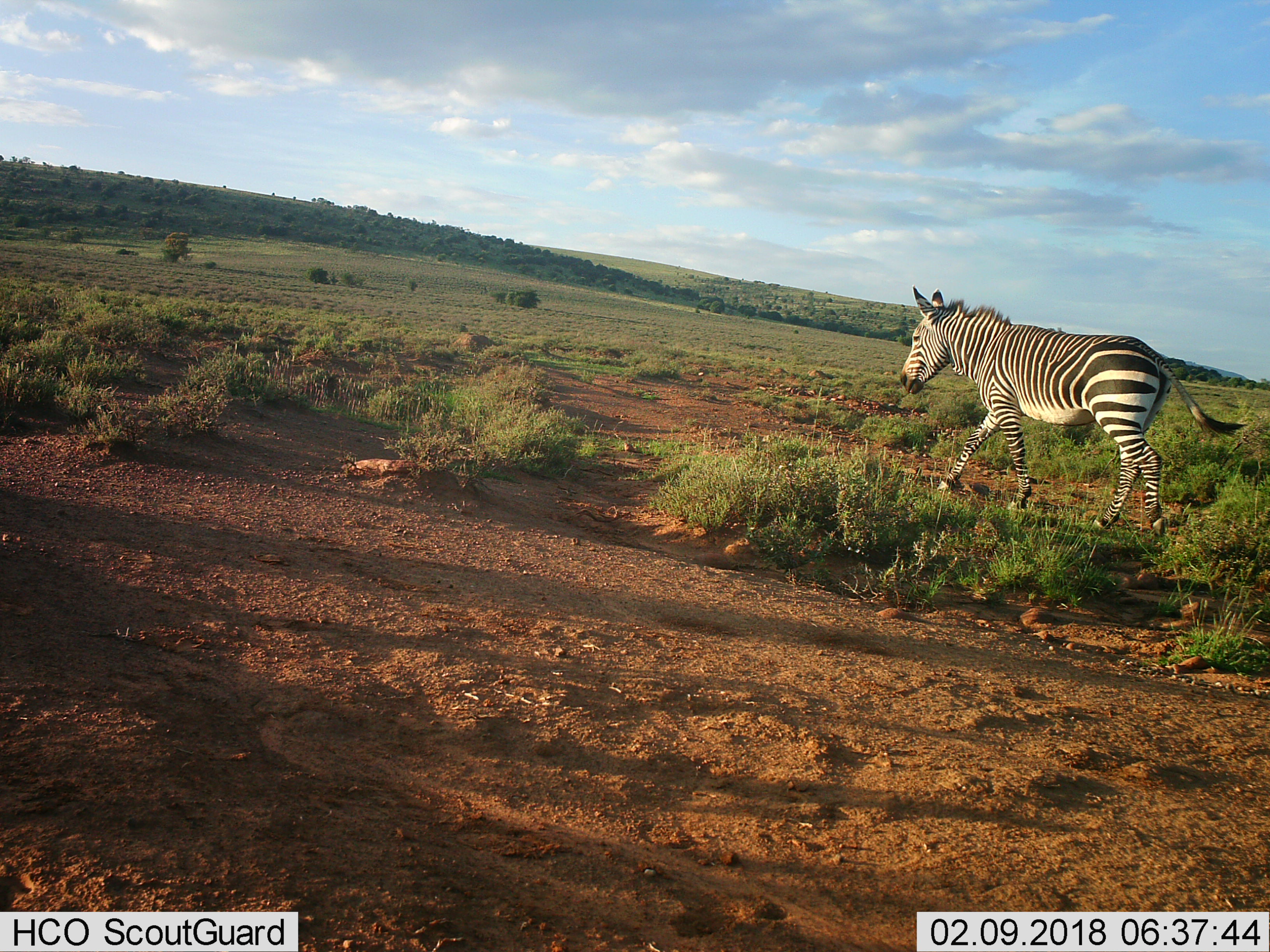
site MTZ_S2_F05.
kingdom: Animalia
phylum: Chordata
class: Mammalia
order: Perissodactyla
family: Equidae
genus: Equus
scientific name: Equus zebra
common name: mountain zebra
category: zebramountain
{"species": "zebramountain (mountain zebra) (Equus zebra)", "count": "1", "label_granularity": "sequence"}